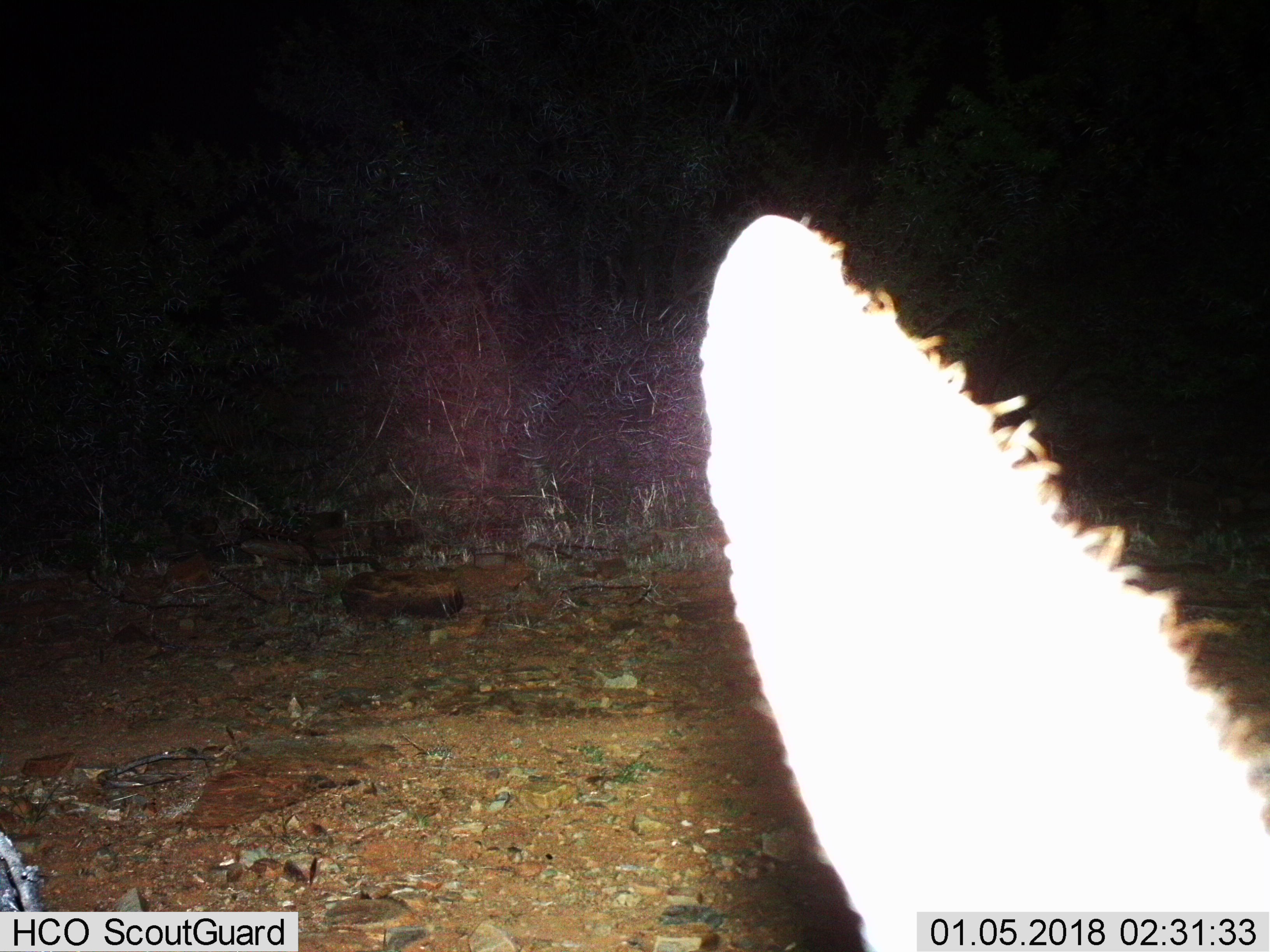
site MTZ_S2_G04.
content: unidentified animal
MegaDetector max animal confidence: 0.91